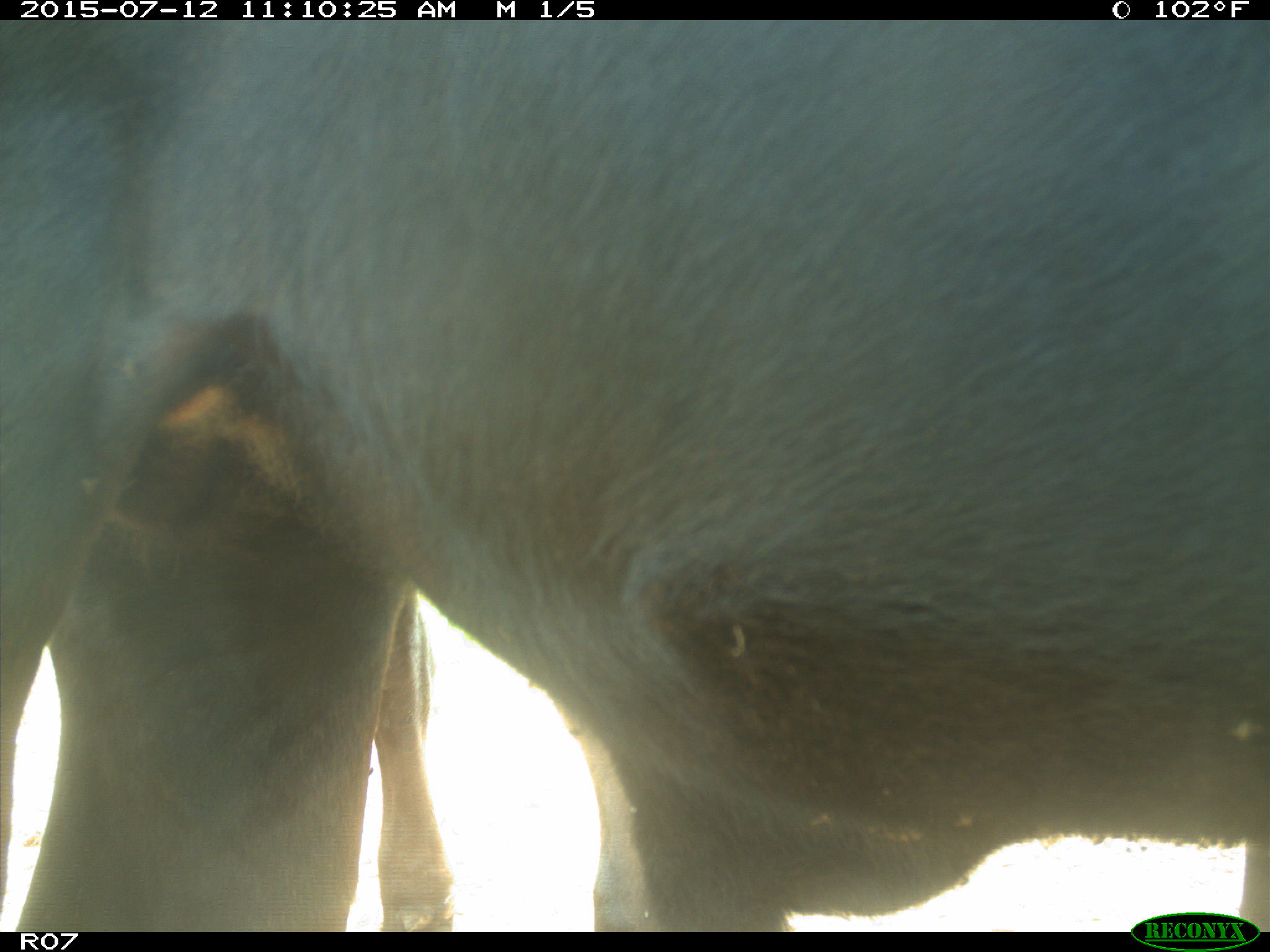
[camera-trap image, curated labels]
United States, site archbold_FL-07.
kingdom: Animalia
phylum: Chordata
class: Mammalia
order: Artiodactyla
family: Bovidae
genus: Bos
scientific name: Bos taurus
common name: domestic cow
Bos taurus (domestic cow).